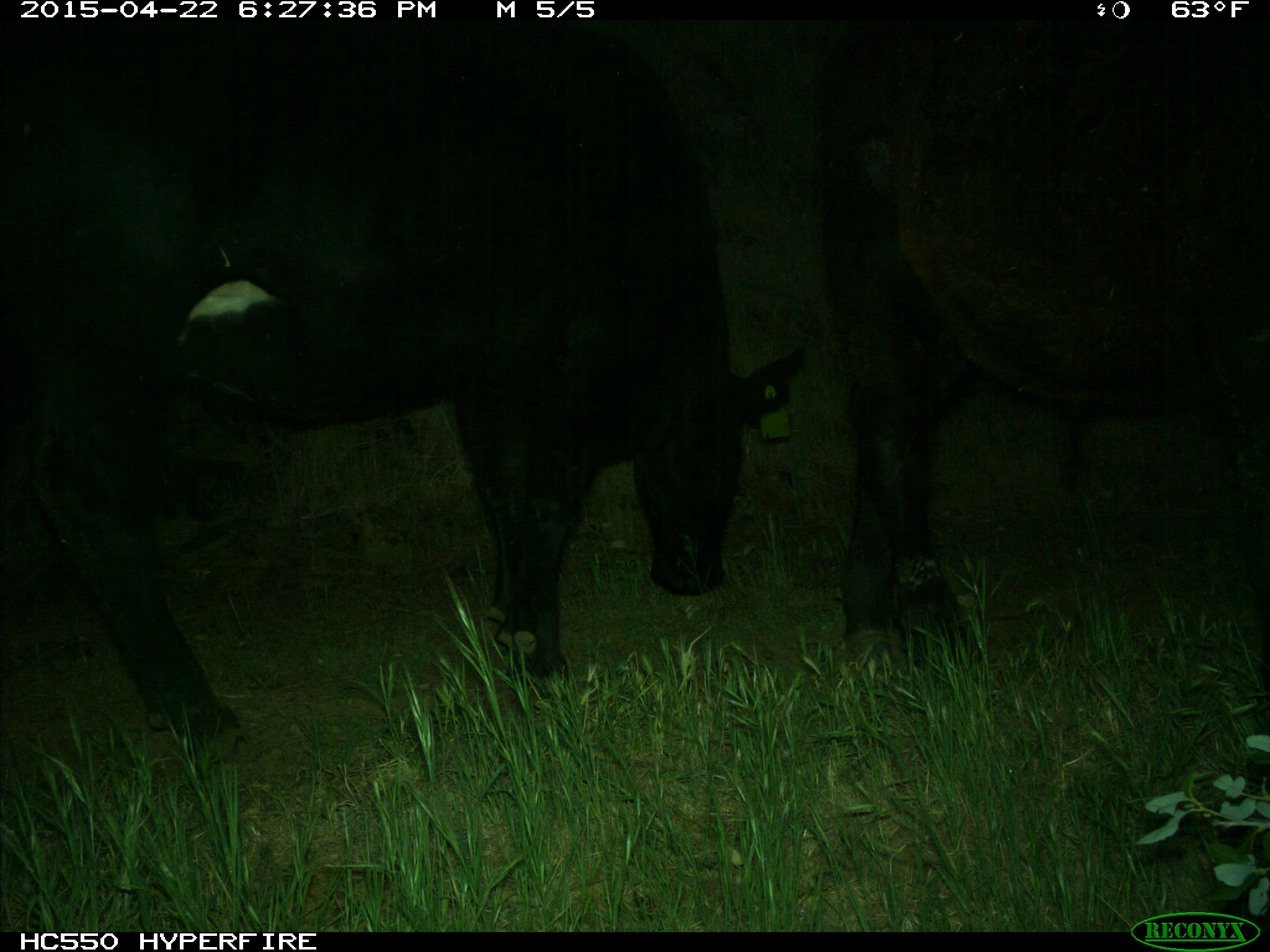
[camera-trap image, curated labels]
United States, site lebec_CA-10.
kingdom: Animalia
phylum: Chordata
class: Mammalia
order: Artiodactyla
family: Bovidae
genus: Bos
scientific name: Bos taurus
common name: domestic cow